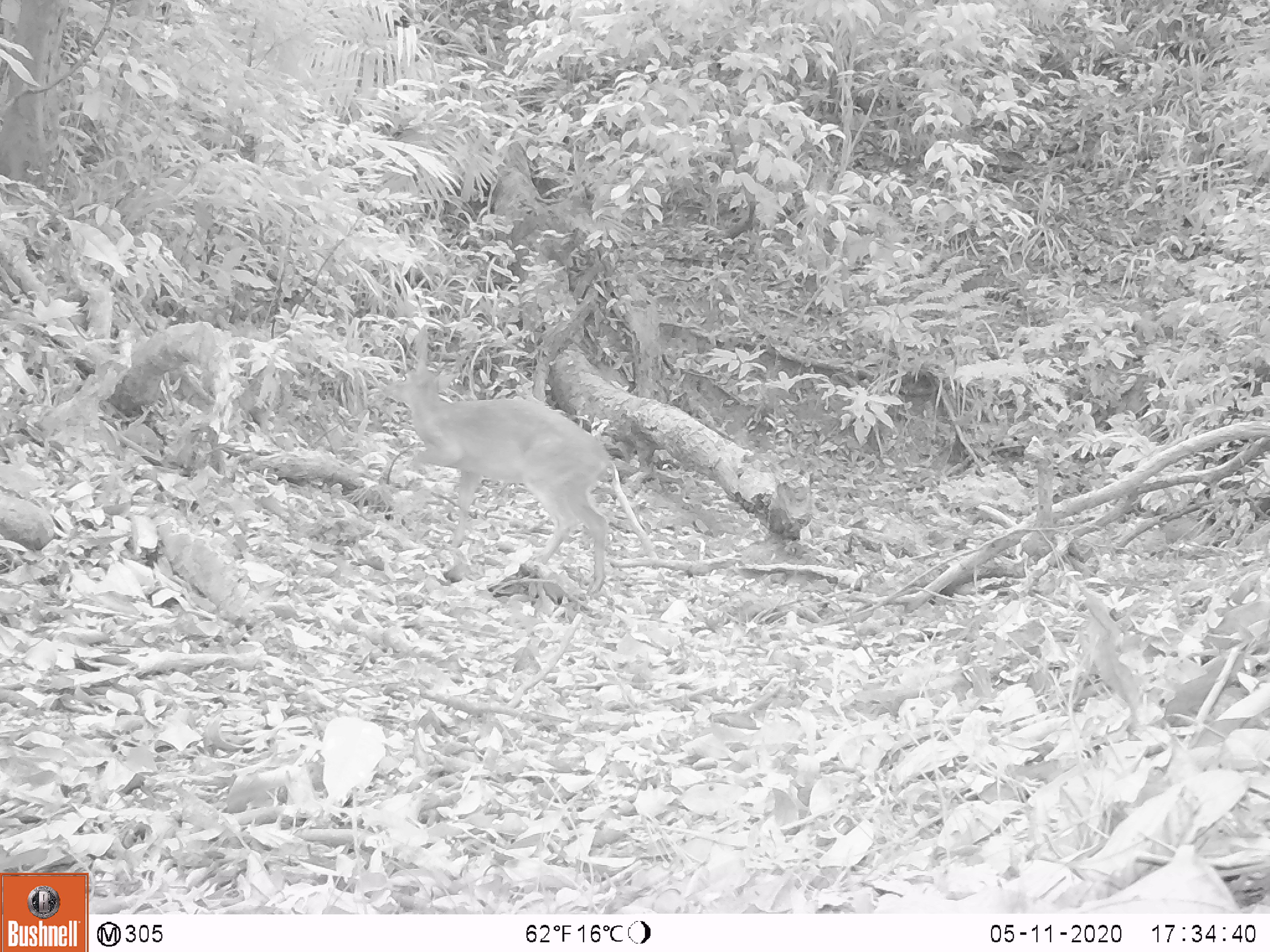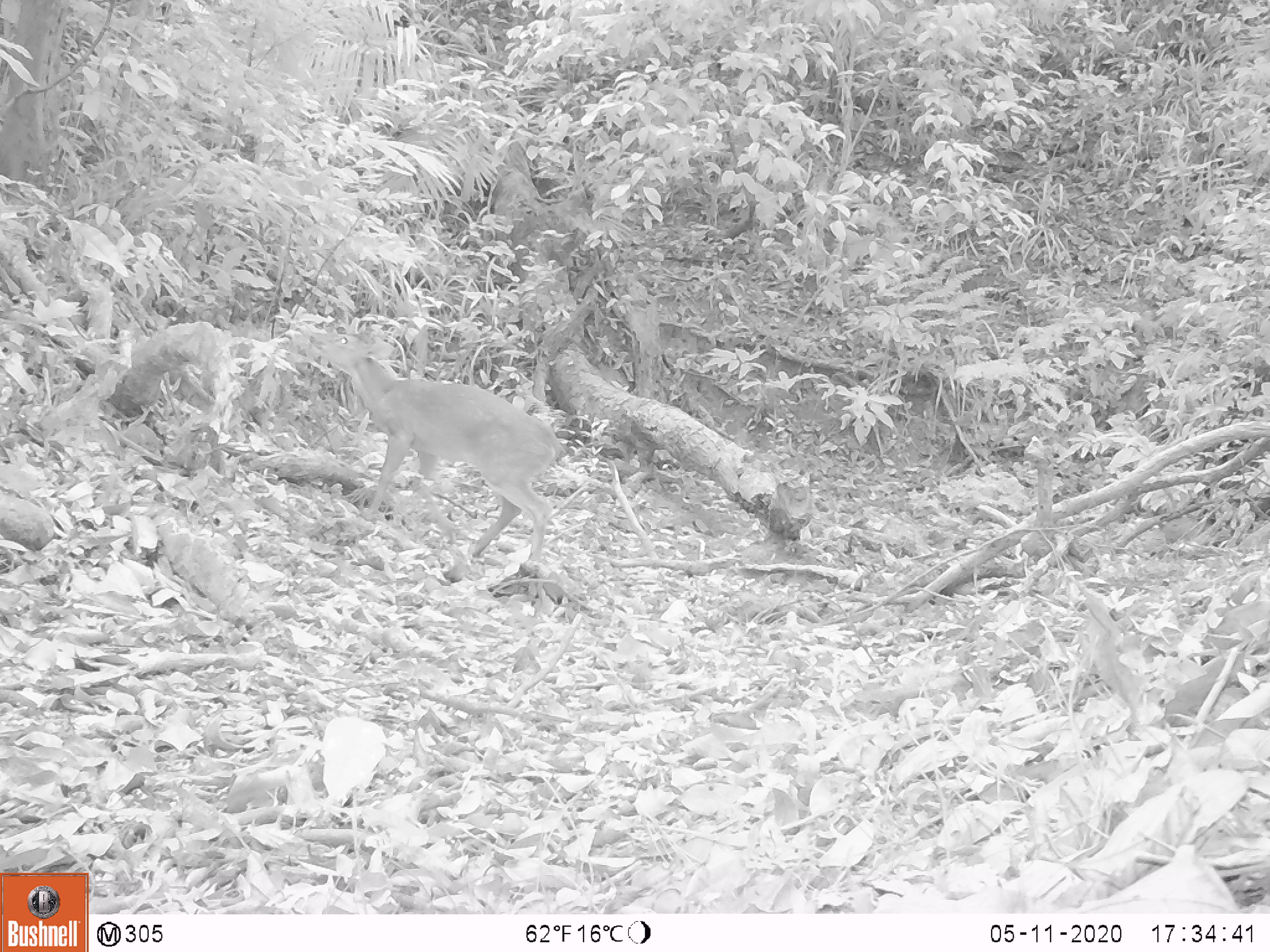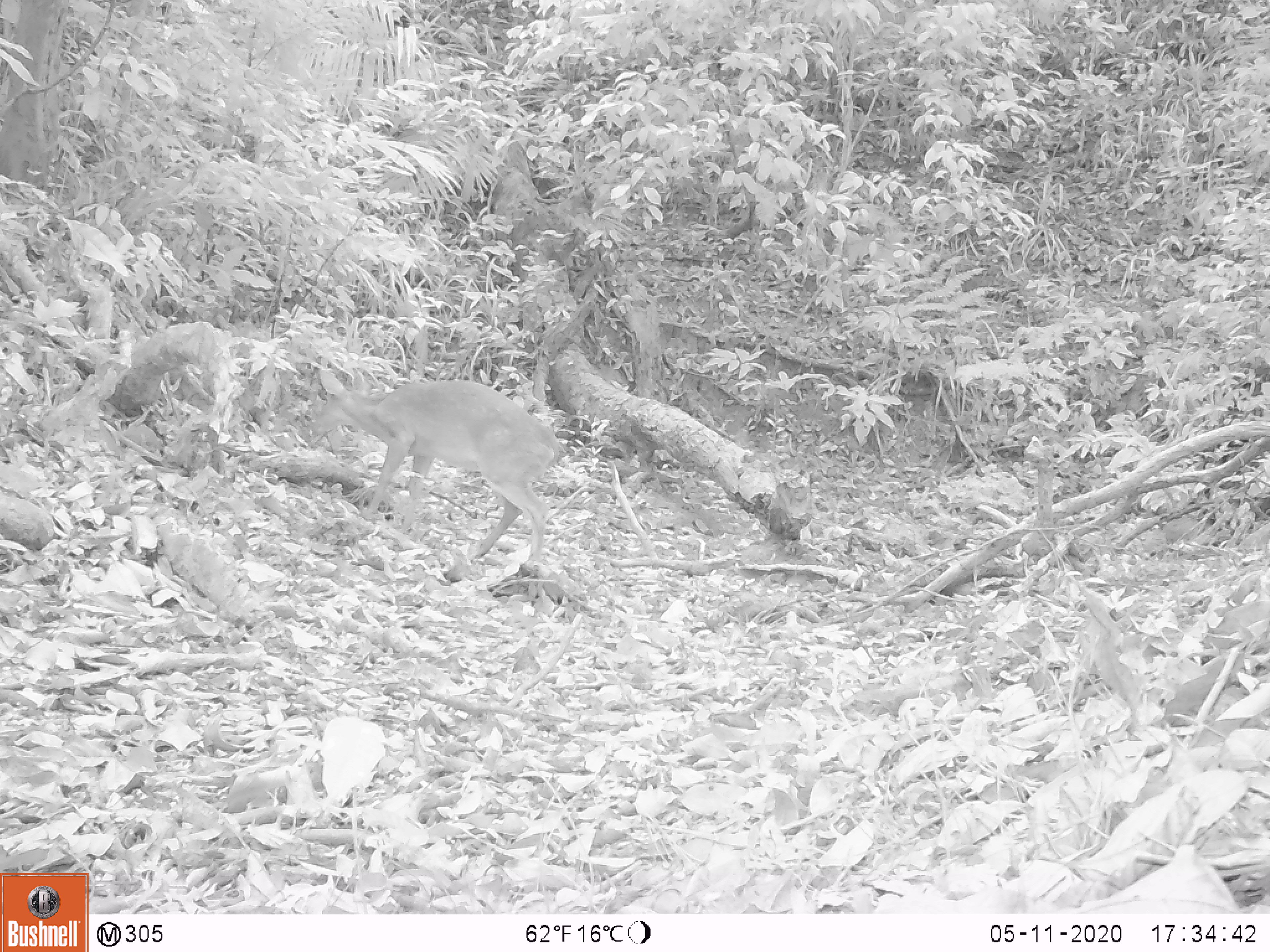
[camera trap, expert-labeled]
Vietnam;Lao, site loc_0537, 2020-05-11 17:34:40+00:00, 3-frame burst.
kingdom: Animalia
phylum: Chordata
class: Mammalia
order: Artiodactyla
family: Cervidae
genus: Muntiacus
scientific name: Muntiacus vuquangensis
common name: large-antlered muntjac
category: large antlered muntjac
Large antlered muntjac (large-antlered muntjac) (Muntiacus vuquangensis). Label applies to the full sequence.